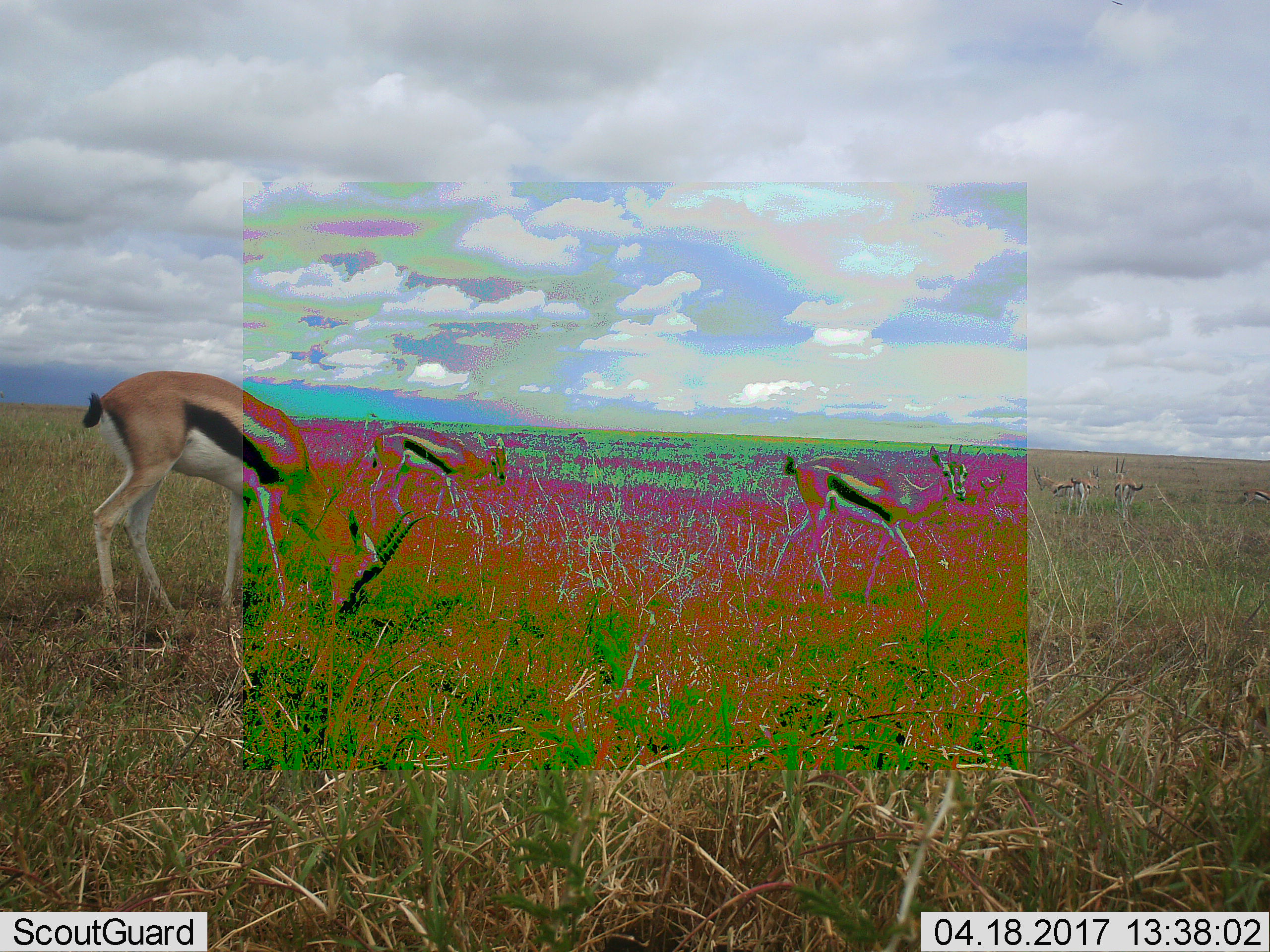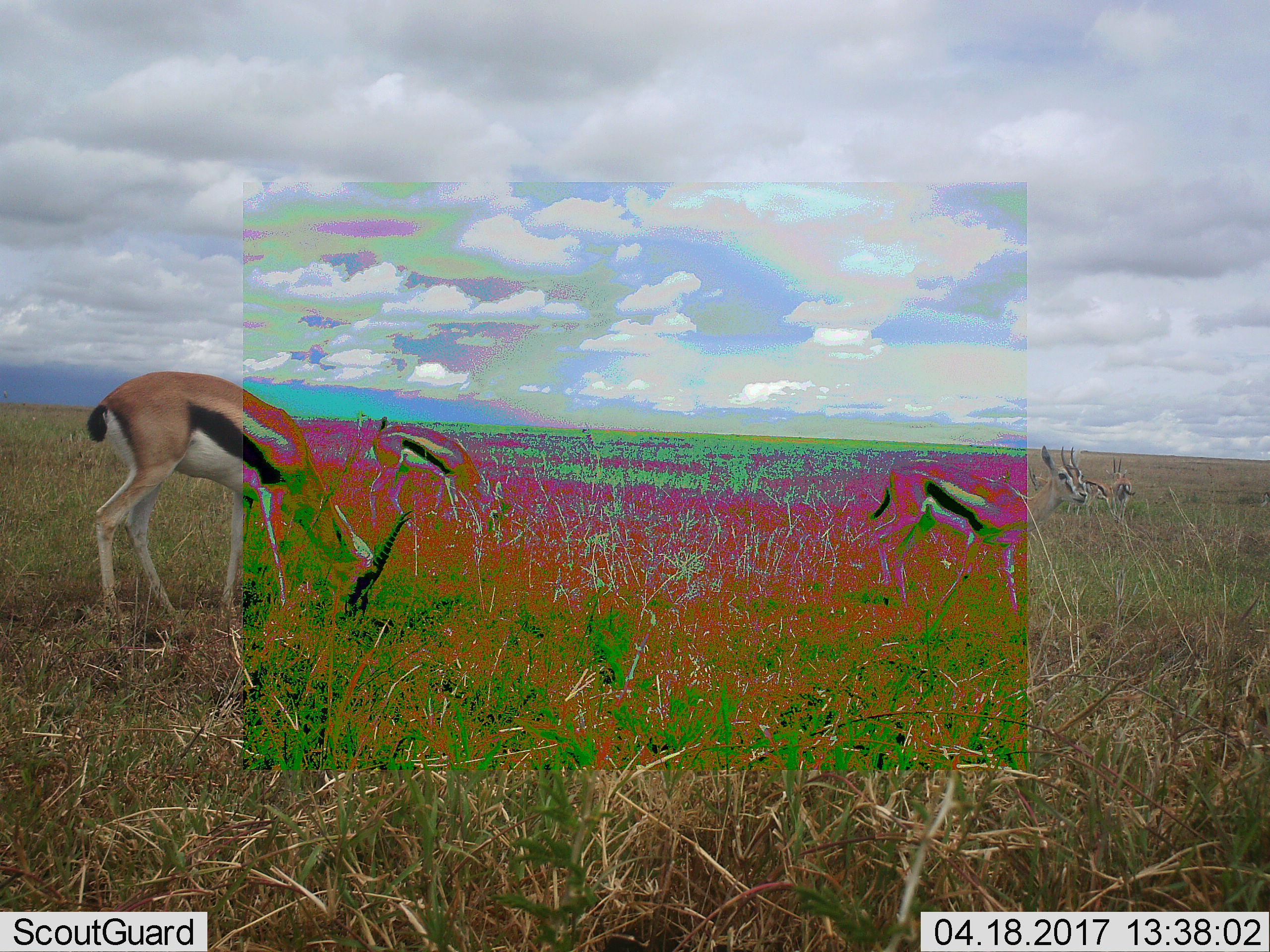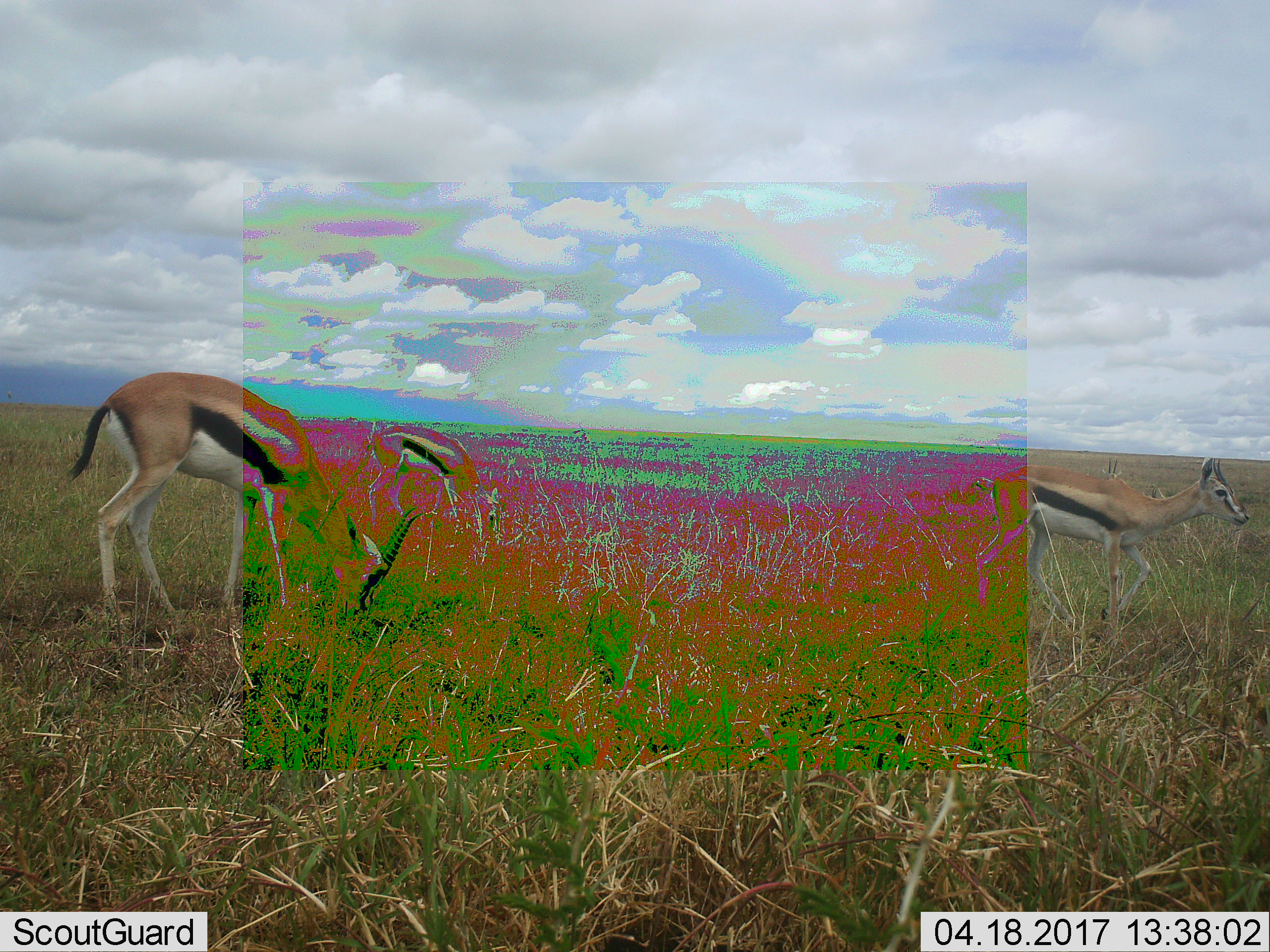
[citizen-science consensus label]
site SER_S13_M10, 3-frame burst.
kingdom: Animalia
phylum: Chordata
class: Mammalia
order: Artiodactyla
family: Bovidae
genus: Eudorcas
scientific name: Eudorcas thomsonii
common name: thomson's gazelle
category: gazellethomsons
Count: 7.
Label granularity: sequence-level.